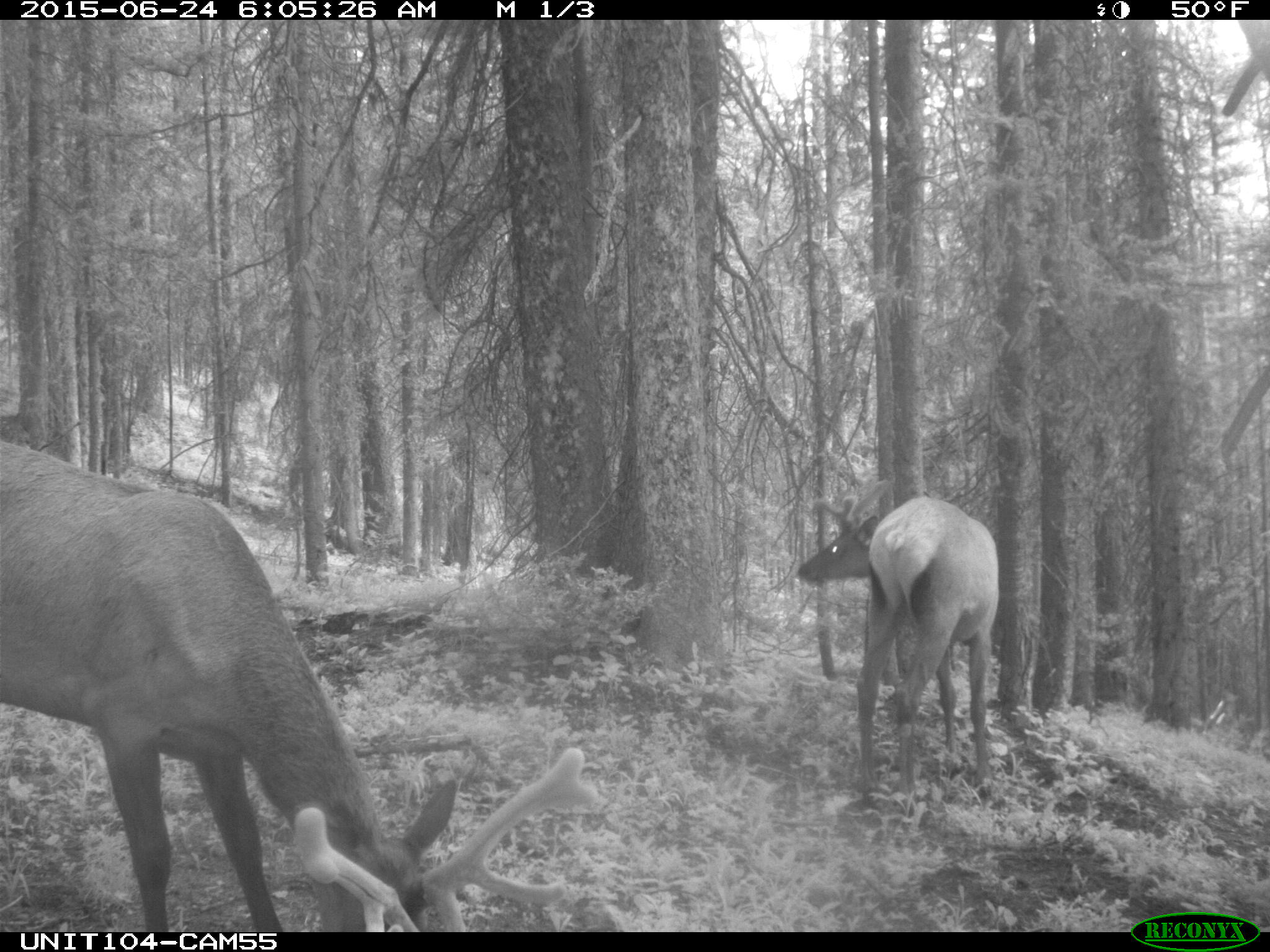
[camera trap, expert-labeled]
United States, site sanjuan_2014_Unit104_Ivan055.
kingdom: Animalia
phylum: Chordata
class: Mammalia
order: Artiodactyla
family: Cervidae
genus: Cervus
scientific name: Cervus elaphus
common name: red deer